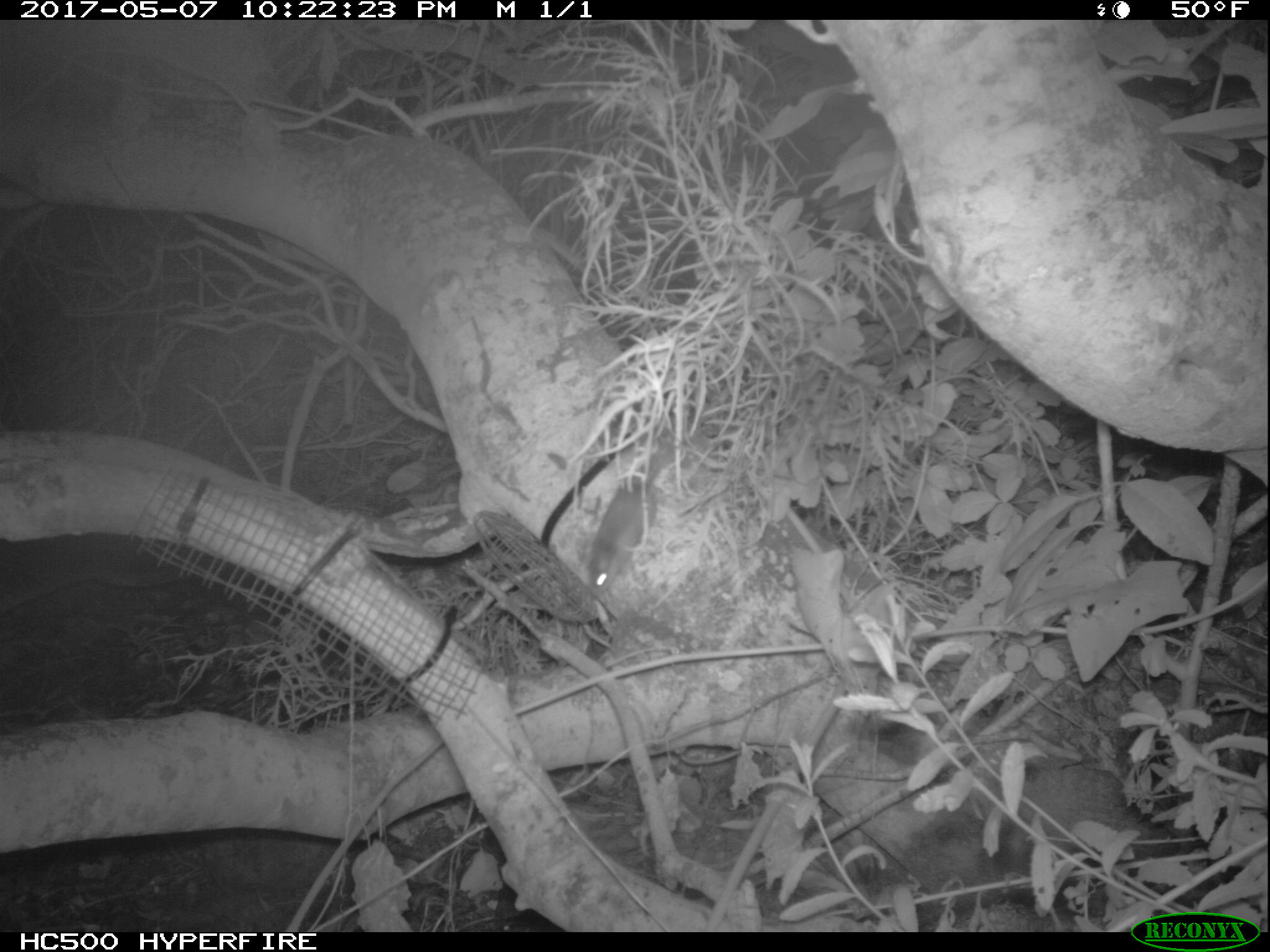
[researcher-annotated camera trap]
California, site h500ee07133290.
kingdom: Animalia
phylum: Chordata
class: Mammalia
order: Rodentia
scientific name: Rodentia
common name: rodent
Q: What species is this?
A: Rodent (Rodentia).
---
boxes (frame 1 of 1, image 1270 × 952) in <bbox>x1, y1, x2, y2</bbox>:
rodent: <bbox>589, 452, 670, 596</bbox>